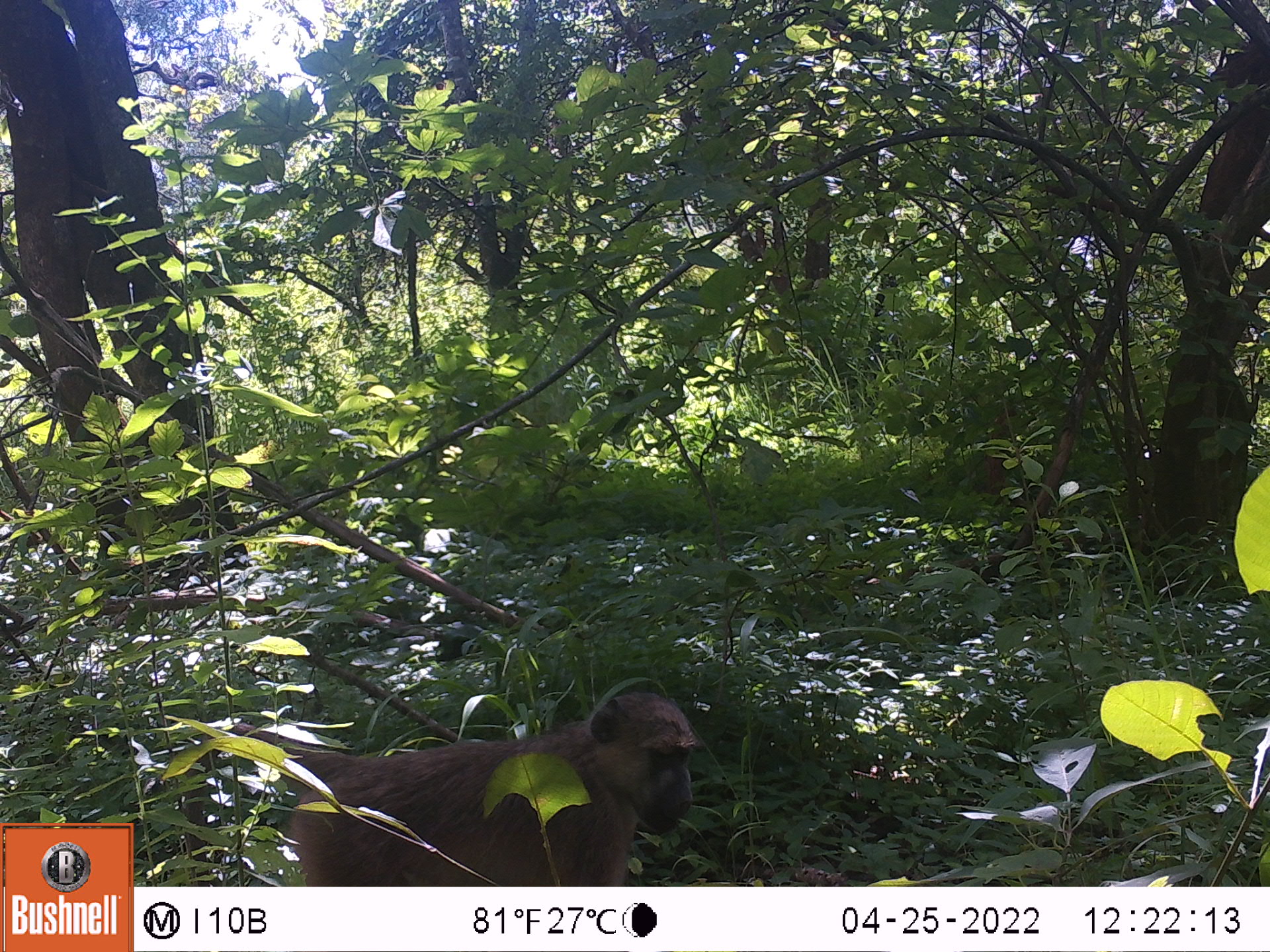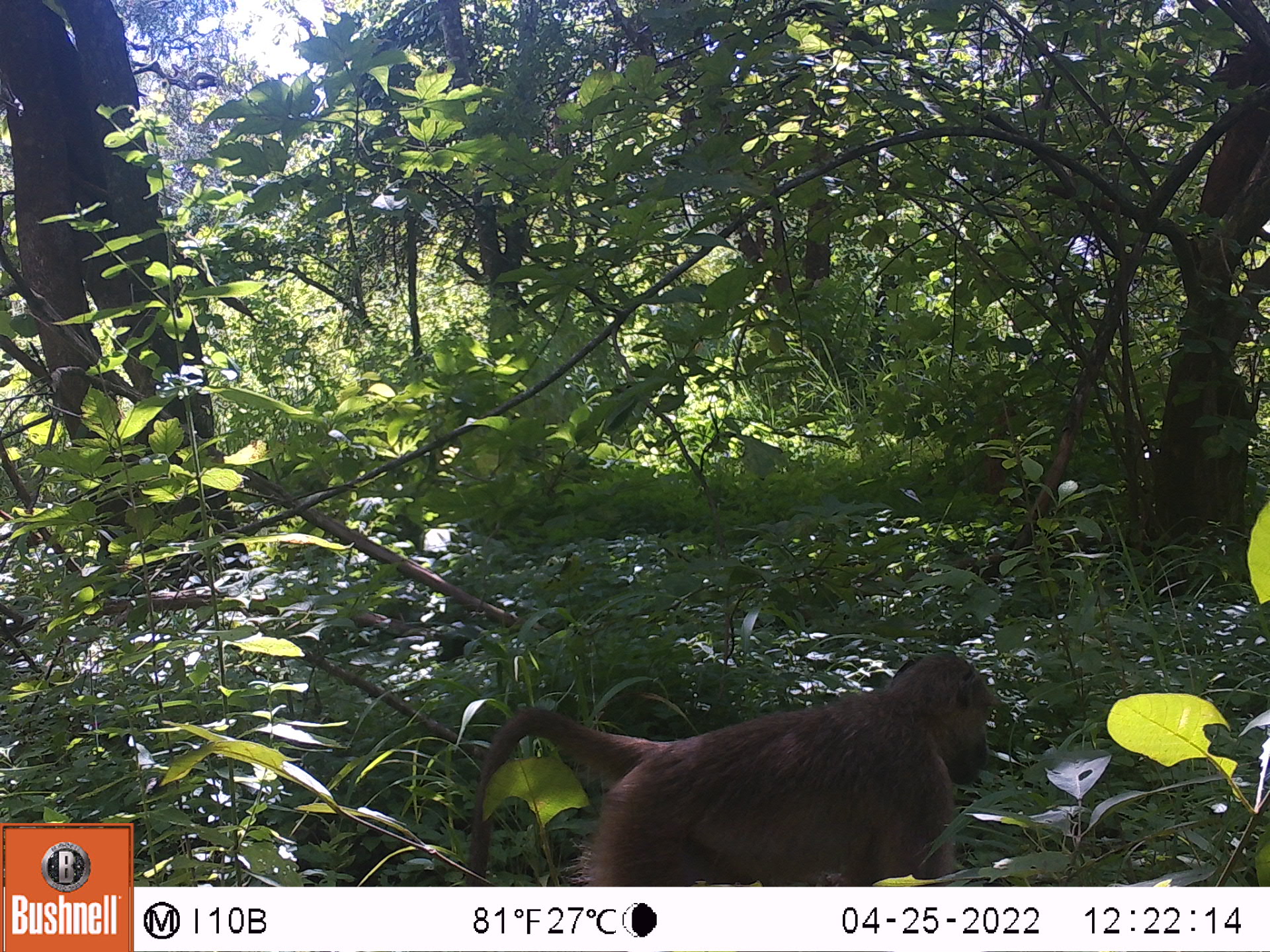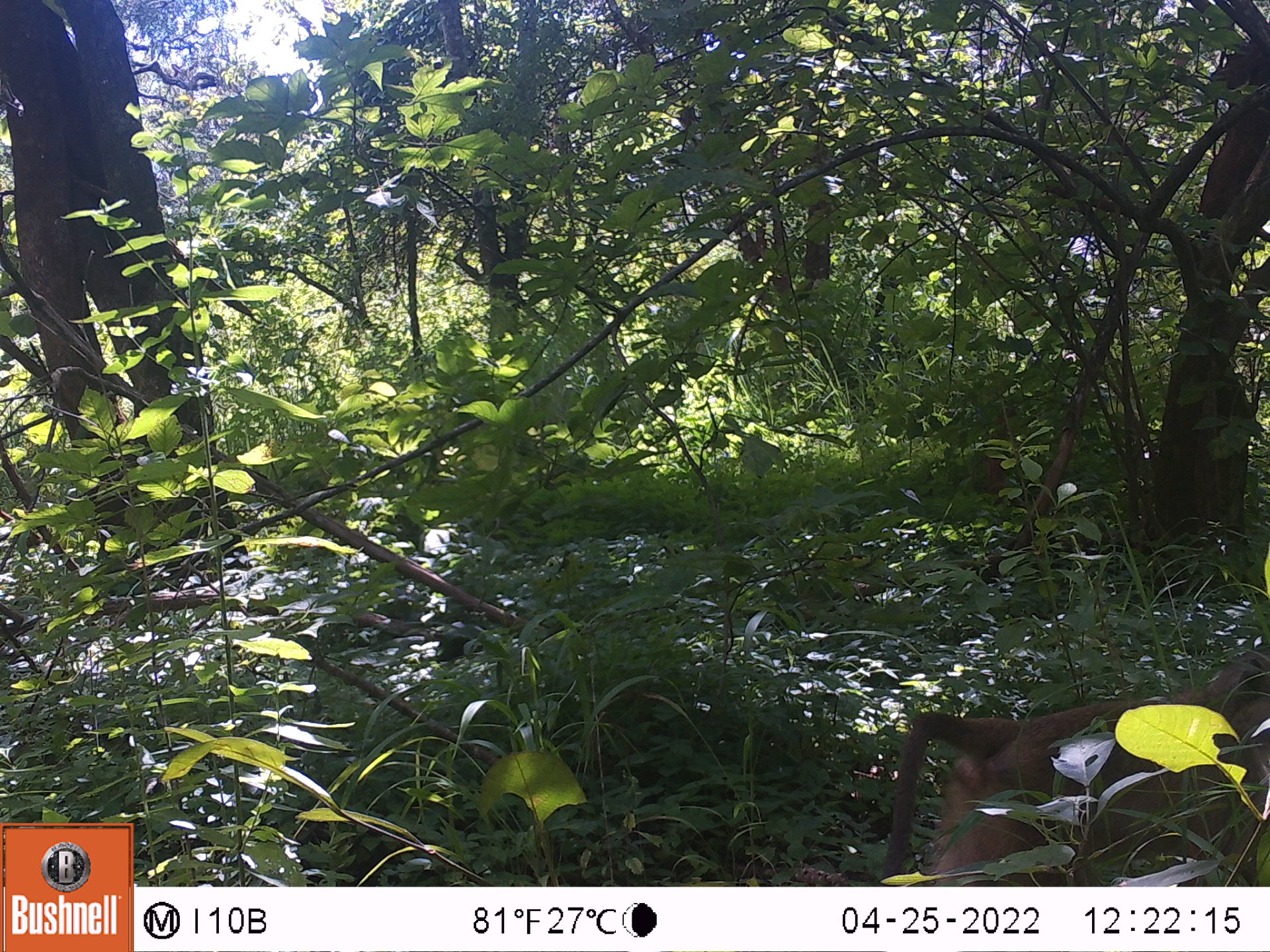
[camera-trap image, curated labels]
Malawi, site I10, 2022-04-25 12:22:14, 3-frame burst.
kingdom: Animalia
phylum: Chordata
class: Mammalia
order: Primates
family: Cercopithecidae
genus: Papio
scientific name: Papio cynocephalus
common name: yellow baboon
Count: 1.